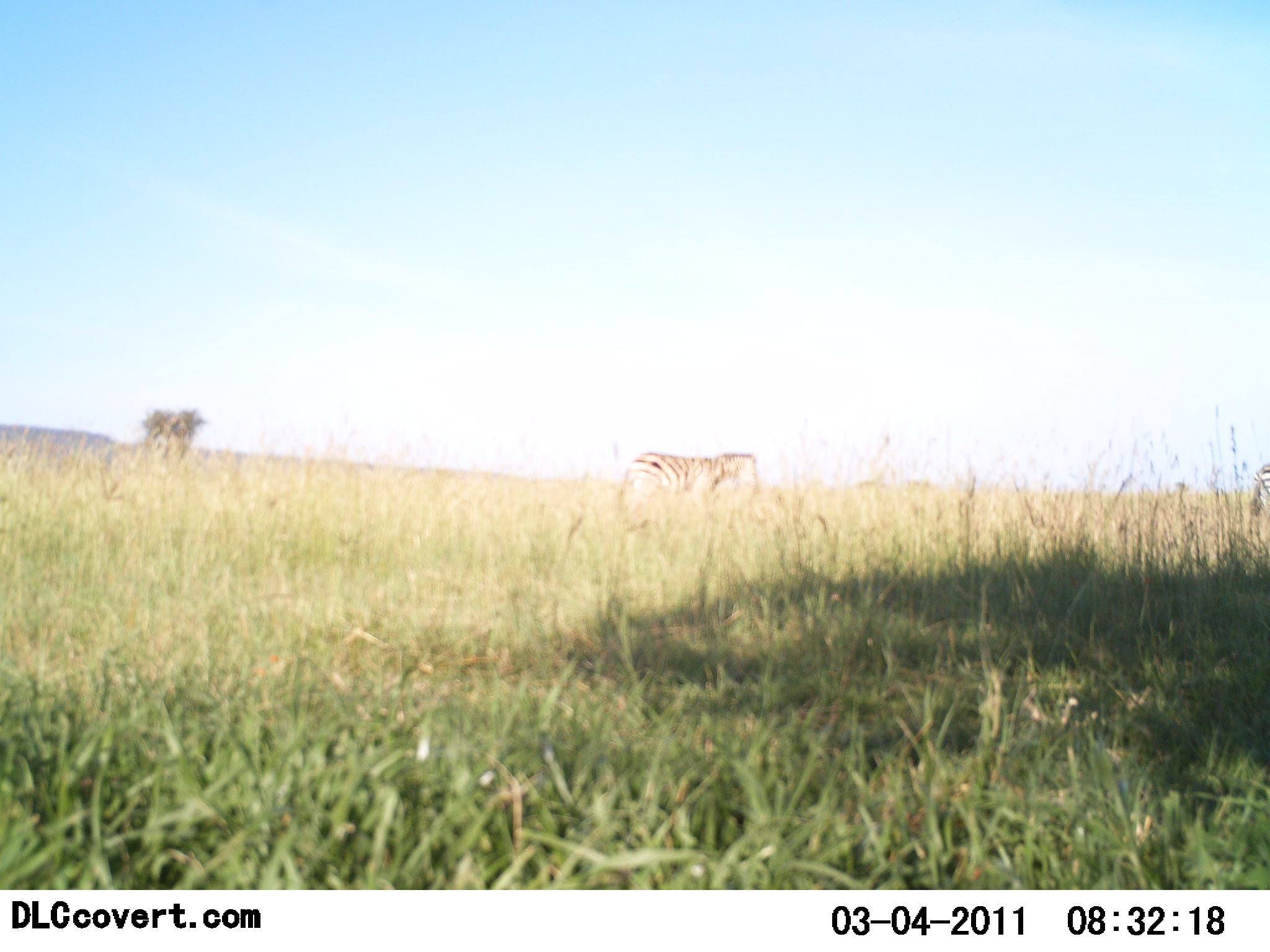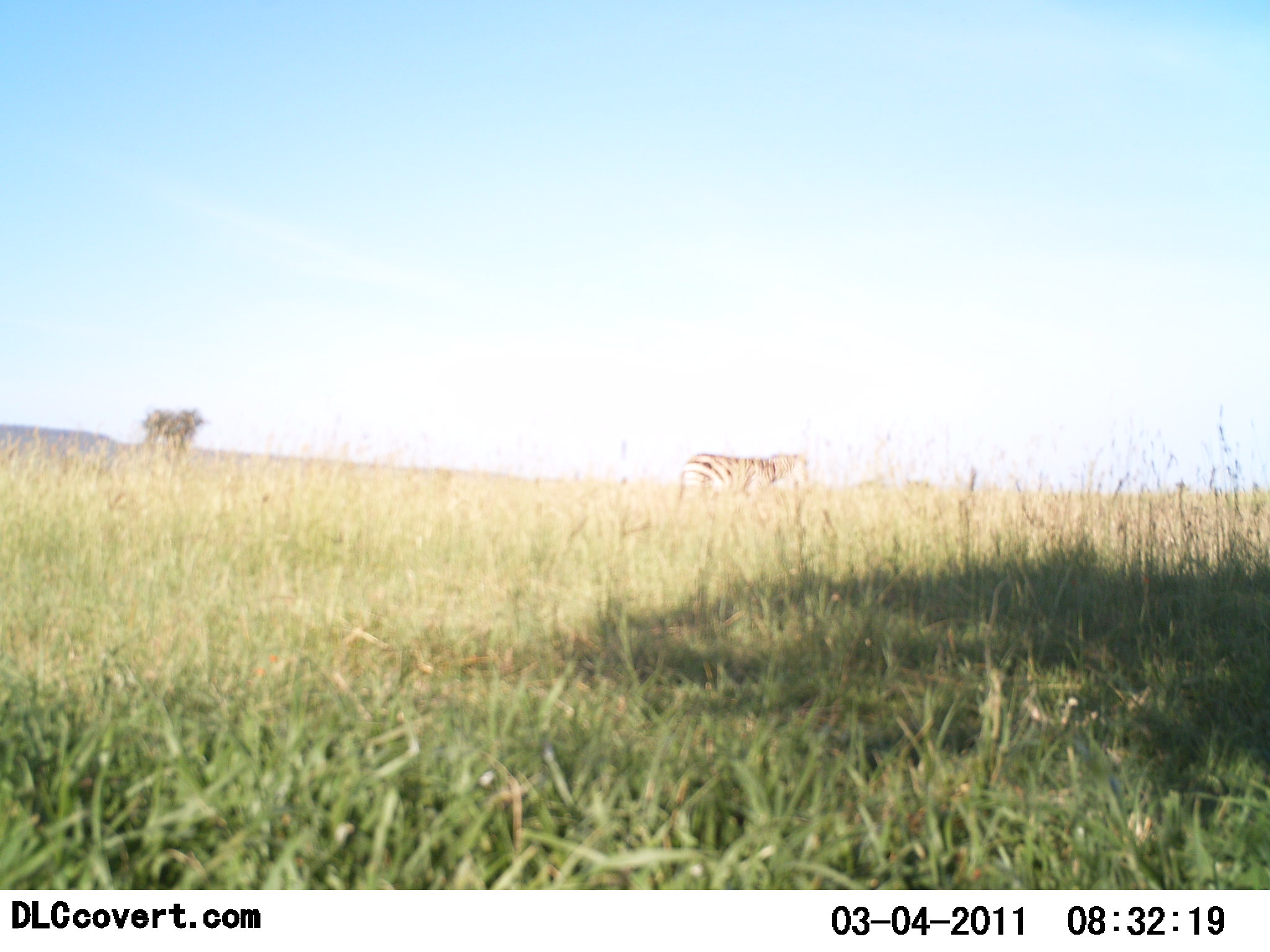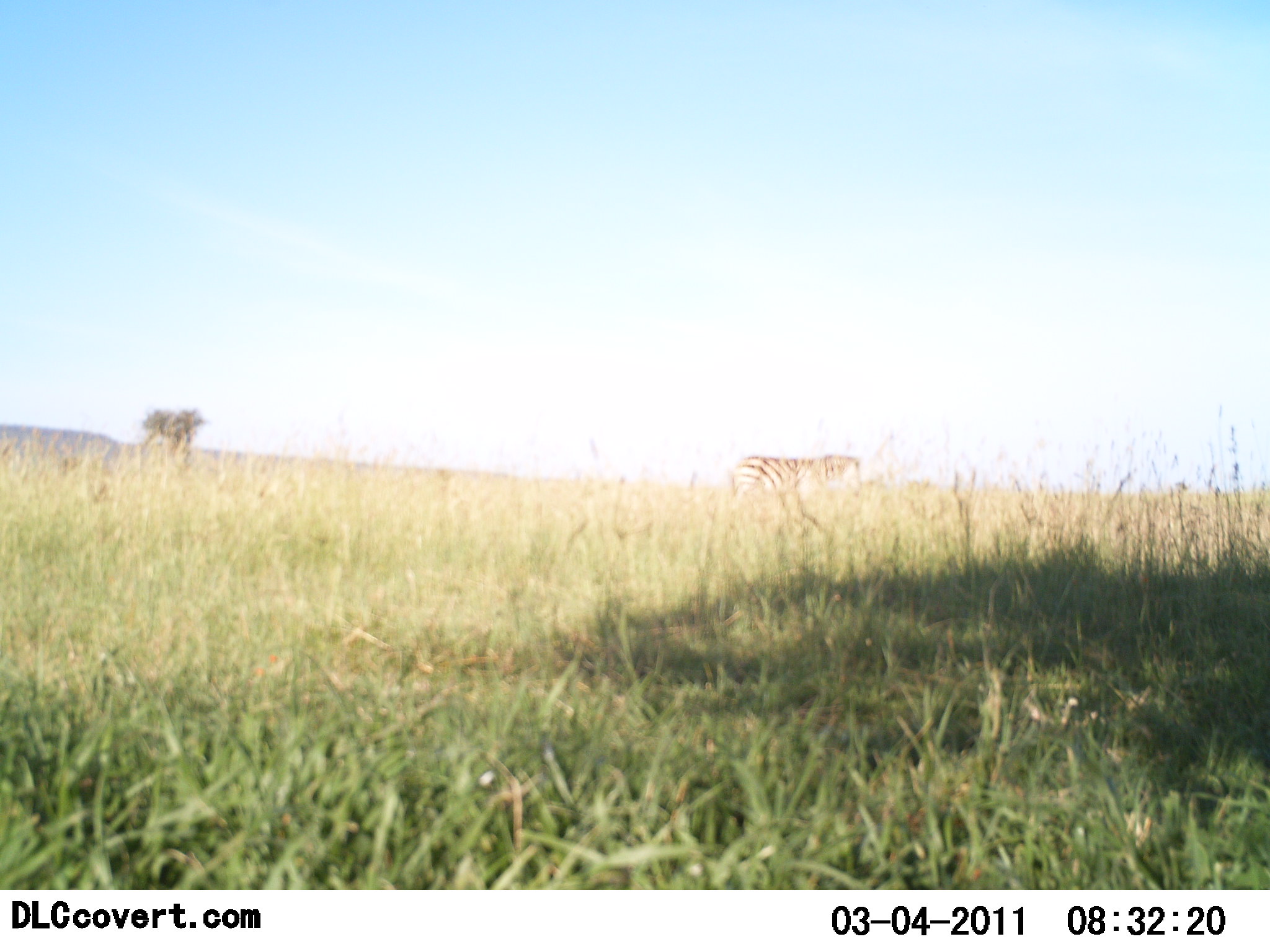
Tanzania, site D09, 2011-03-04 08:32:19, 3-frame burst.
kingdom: Animalia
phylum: Chordata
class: Mammalia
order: Perissodactyla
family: Equidae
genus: Equus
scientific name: Equus quagga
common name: plains zebra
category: zebra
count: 1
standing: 0%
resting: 0%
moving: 100%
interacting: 0%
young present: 0%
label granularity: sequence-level